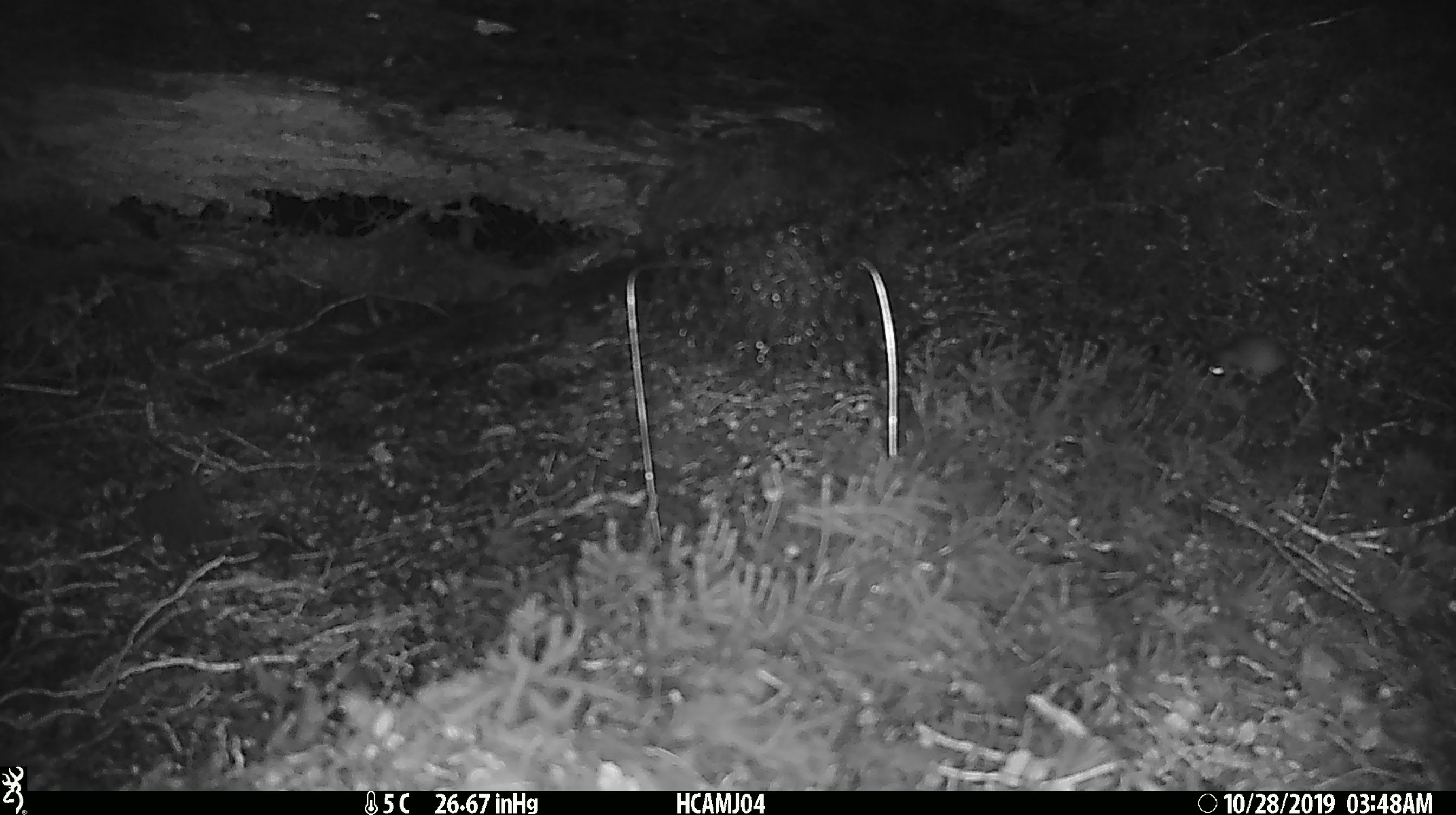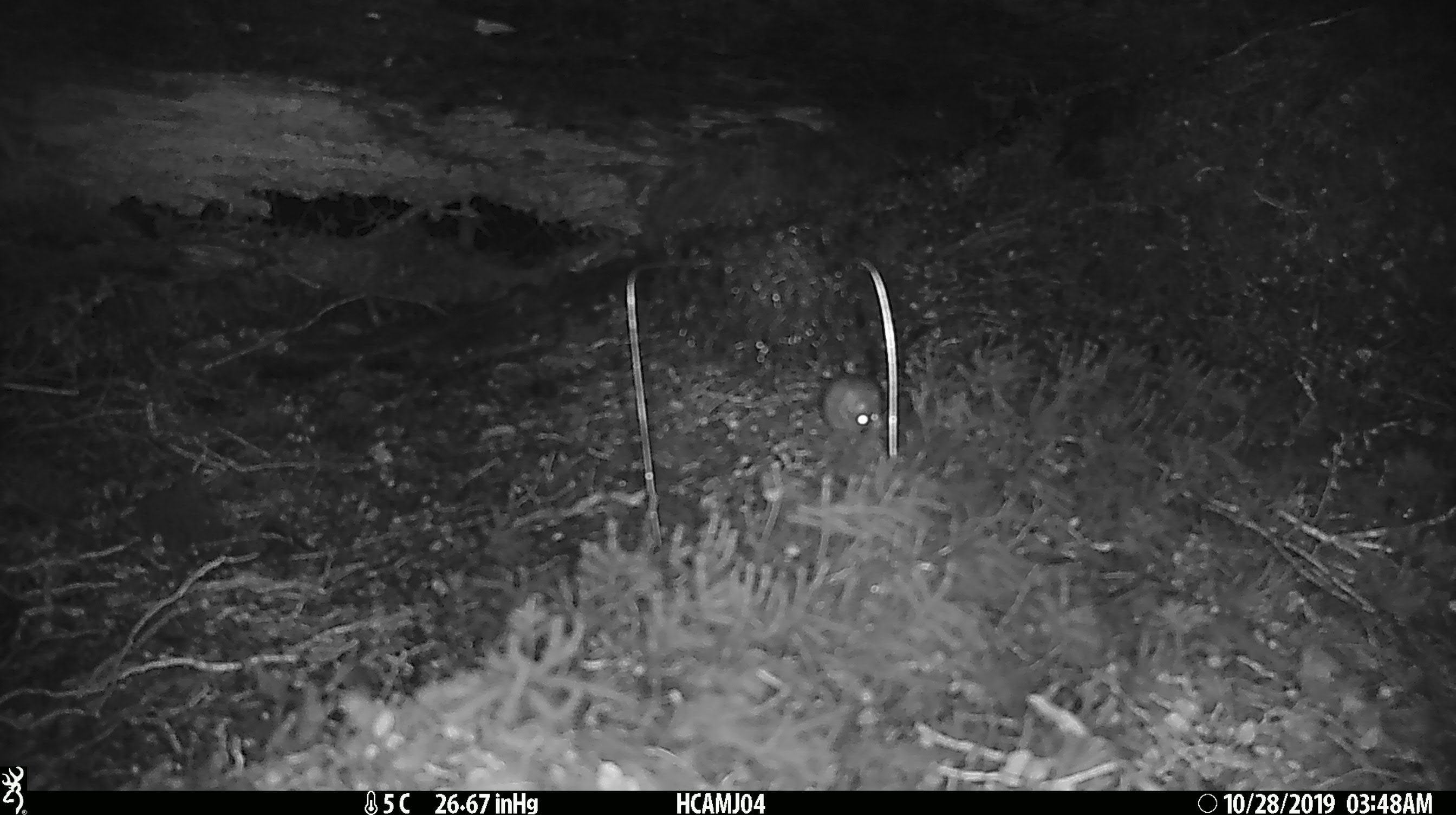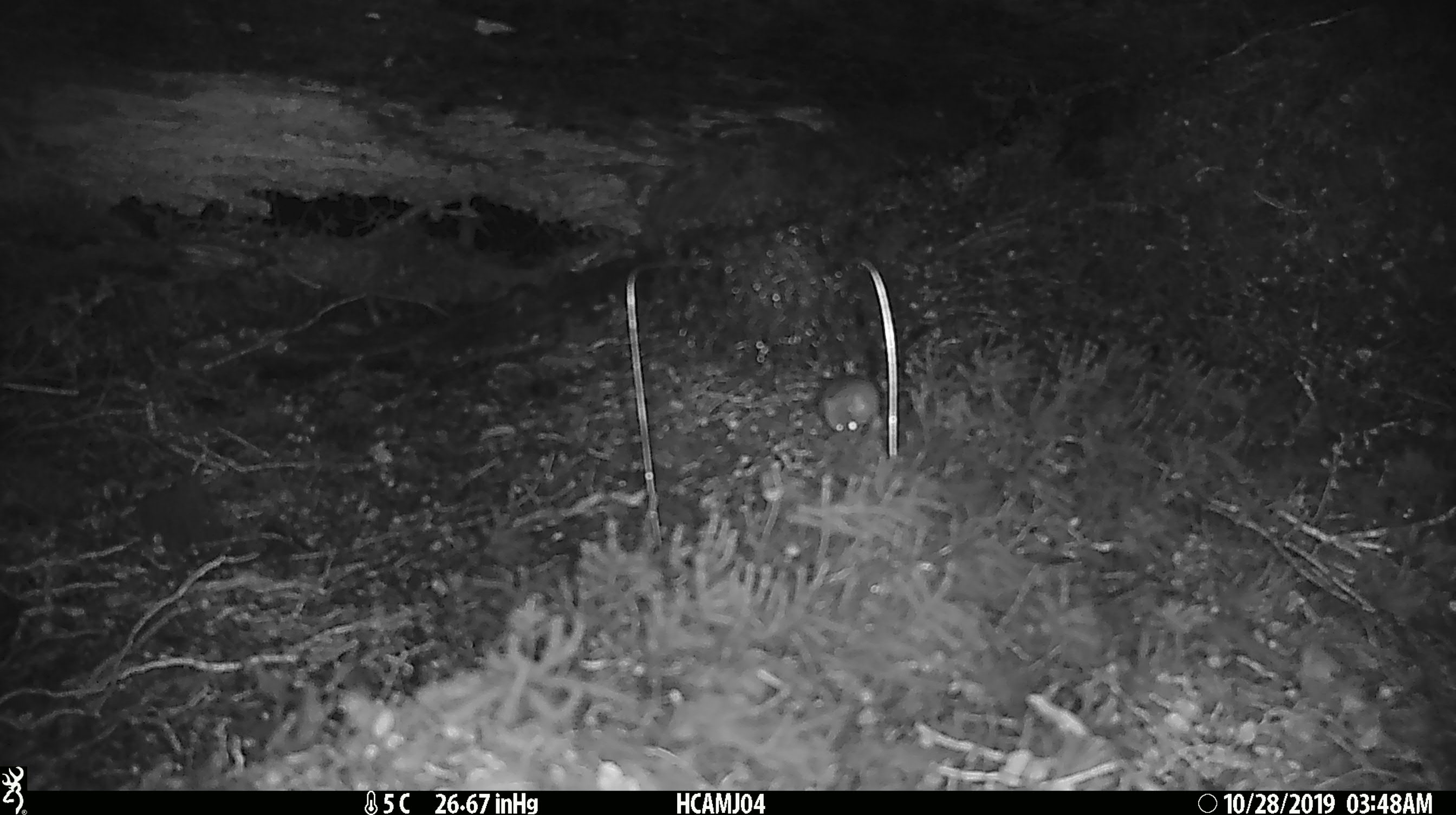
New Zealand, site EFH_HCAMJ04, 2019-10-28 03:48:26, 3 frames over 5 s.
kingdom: Animalia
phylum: Chordata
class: Mammalia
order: Rodentia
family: Muridae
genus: Mus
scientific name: Mus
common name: mouse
Mouse (Mus).